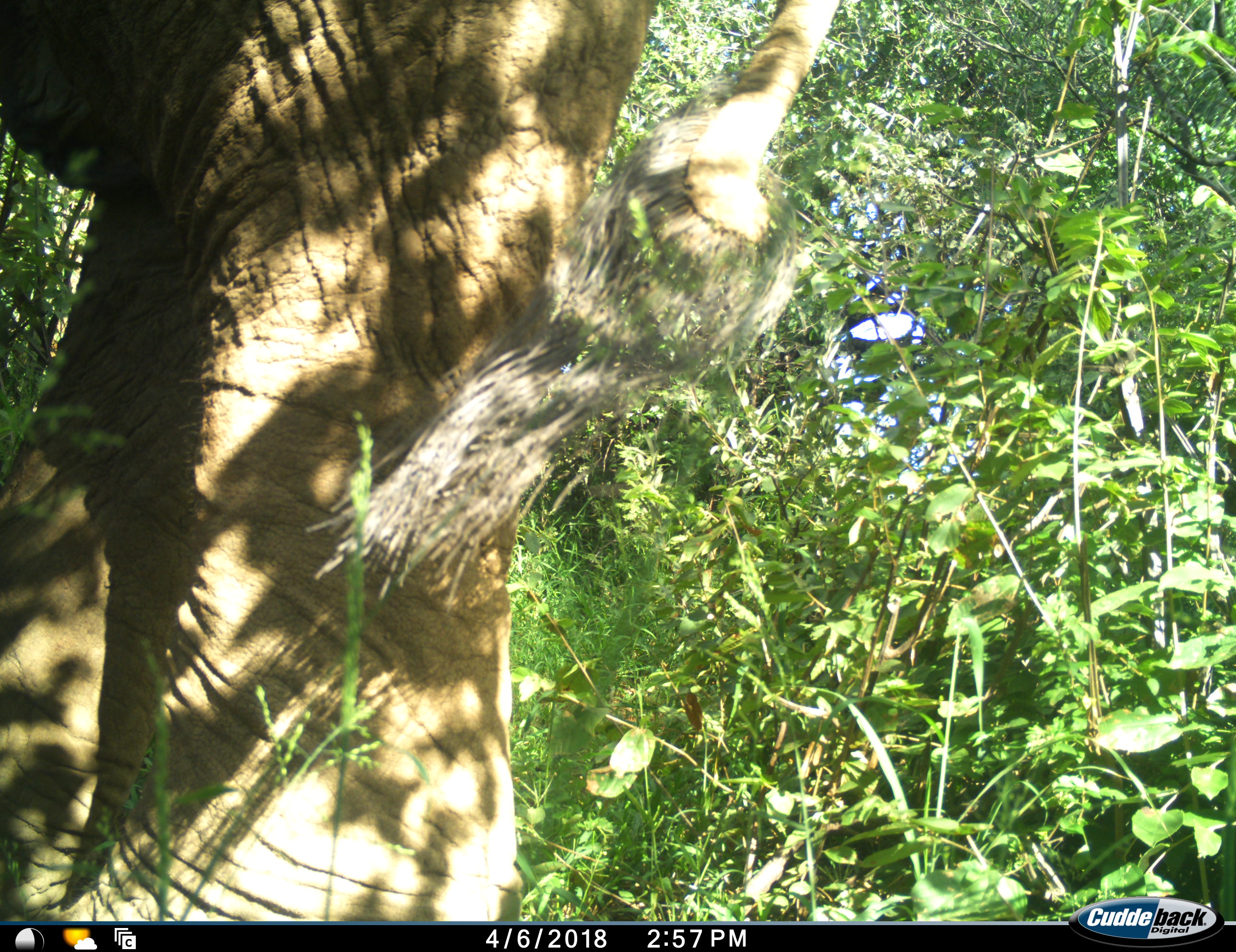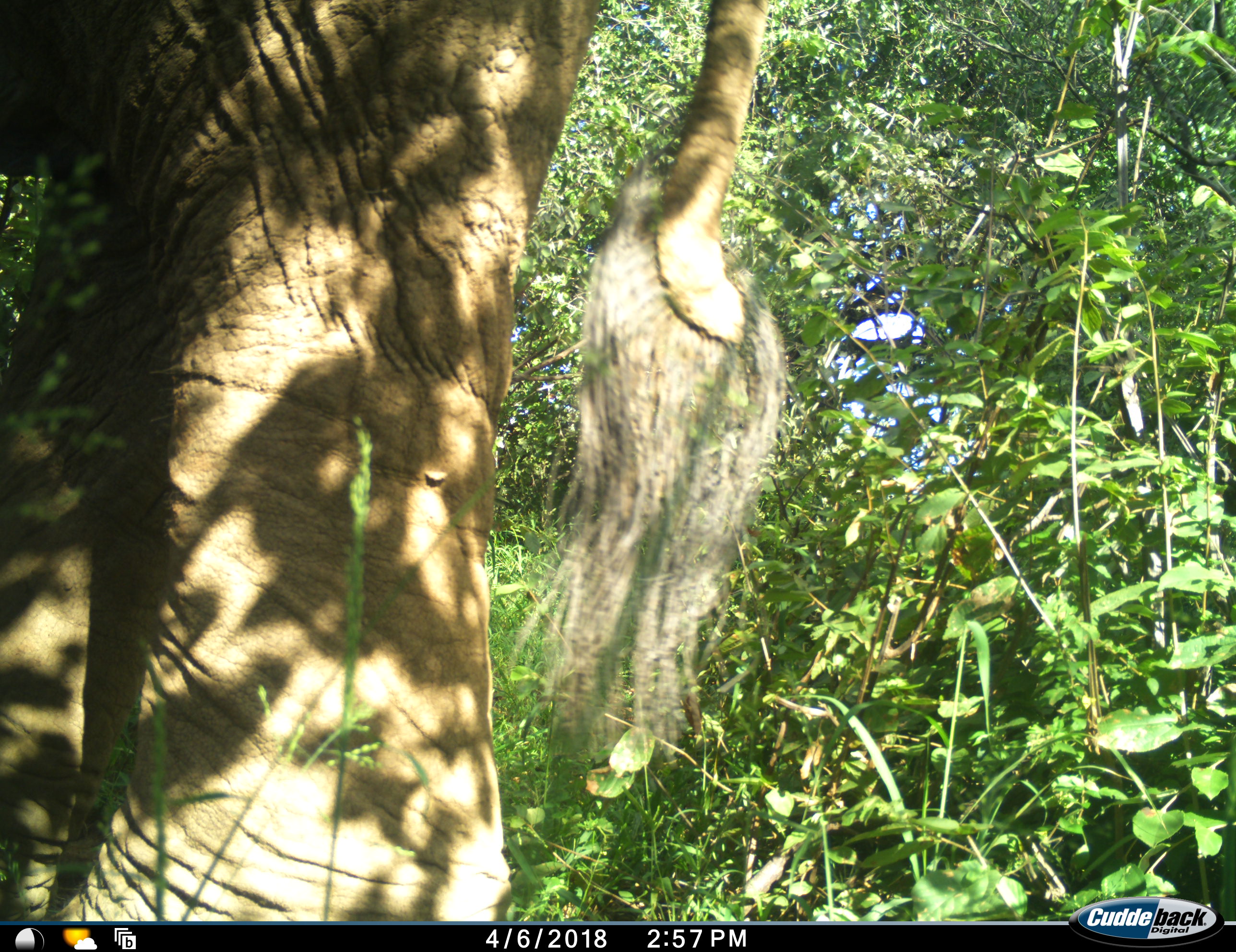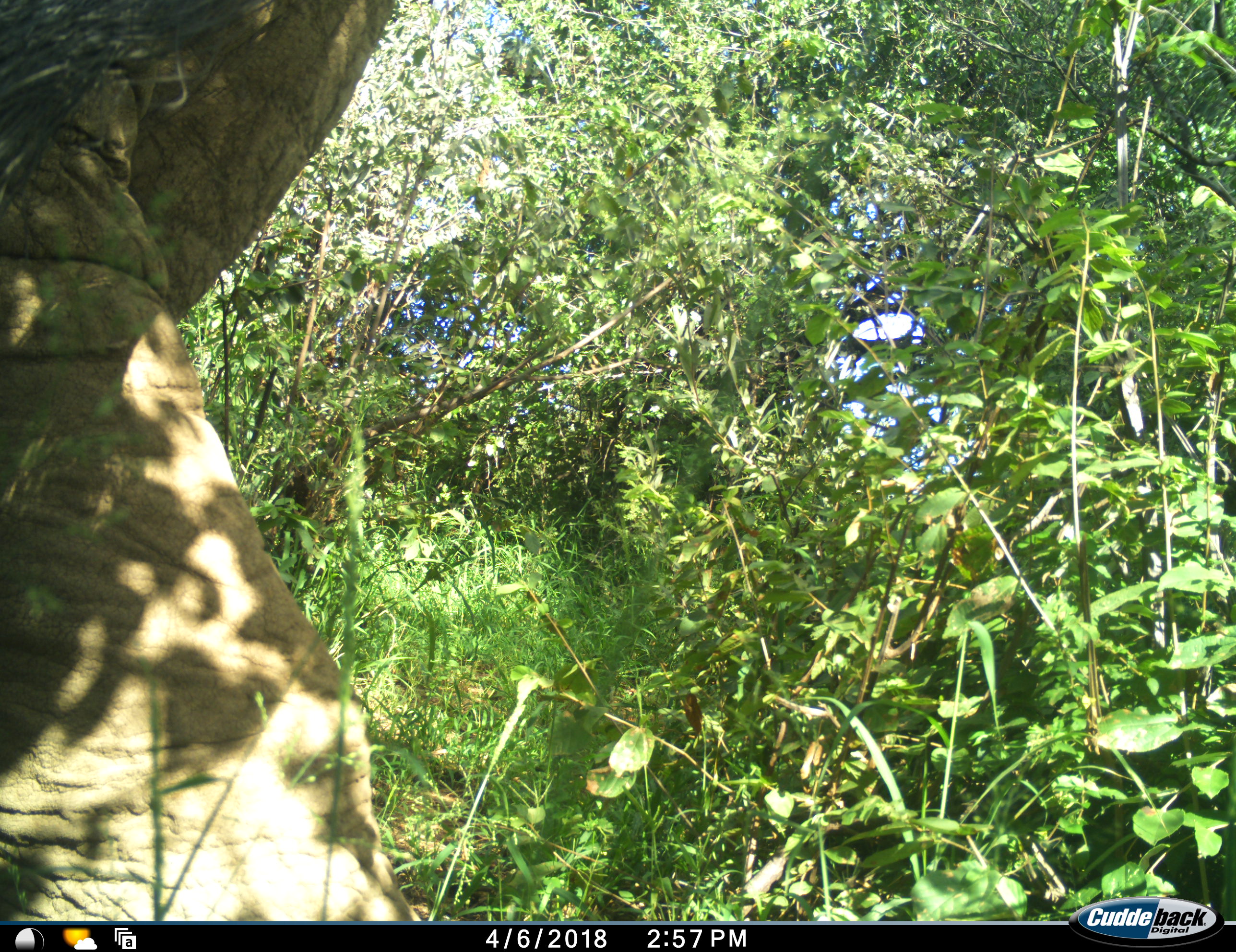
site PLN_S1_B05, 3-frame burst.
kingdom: Animalia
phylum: Chordata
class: Mammalia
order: Proboscidea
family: Elephantidae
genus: Loxodonta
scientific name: Loxodonta africana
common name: african bush elephant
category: elephant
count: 1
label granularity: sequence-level